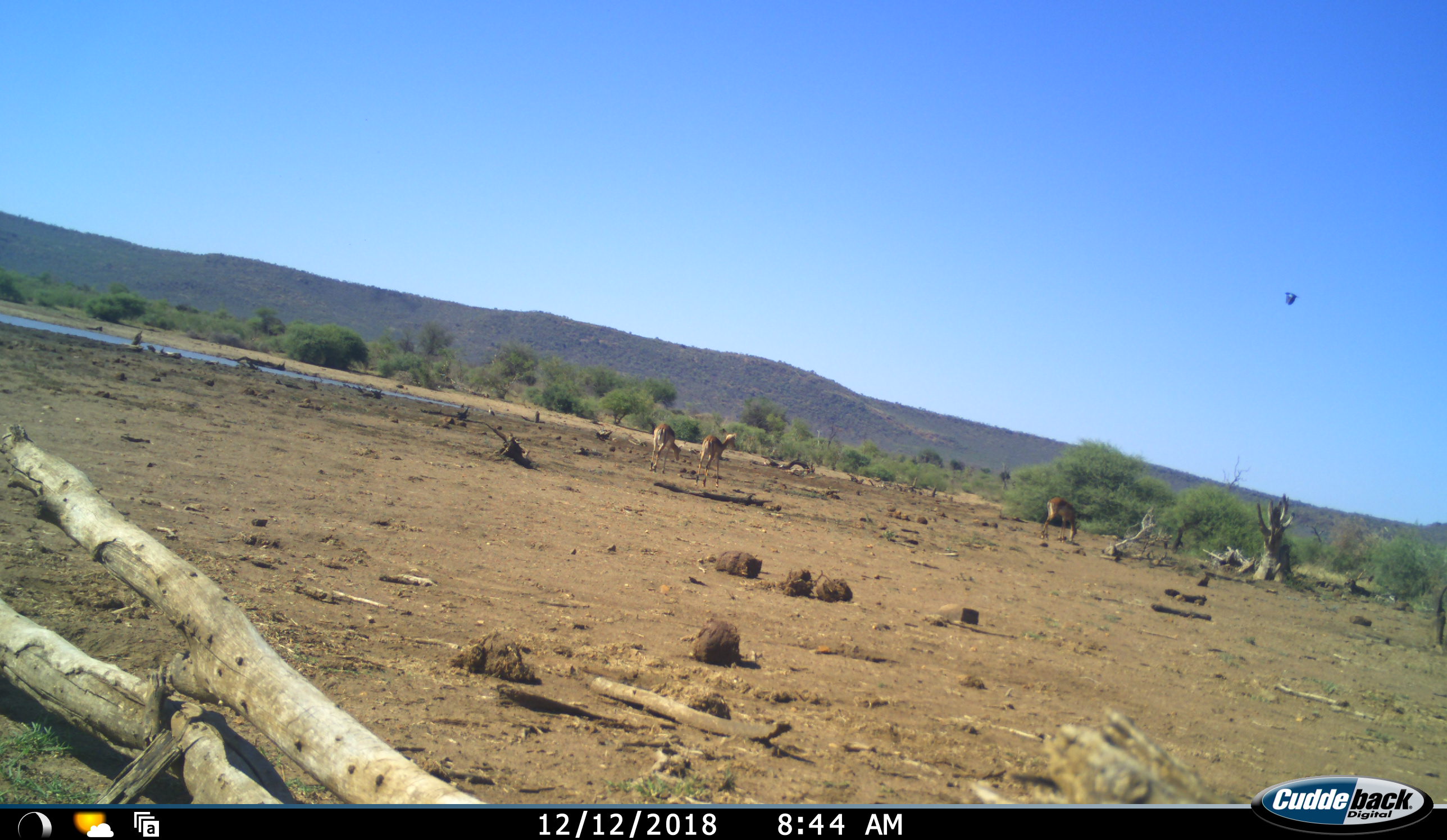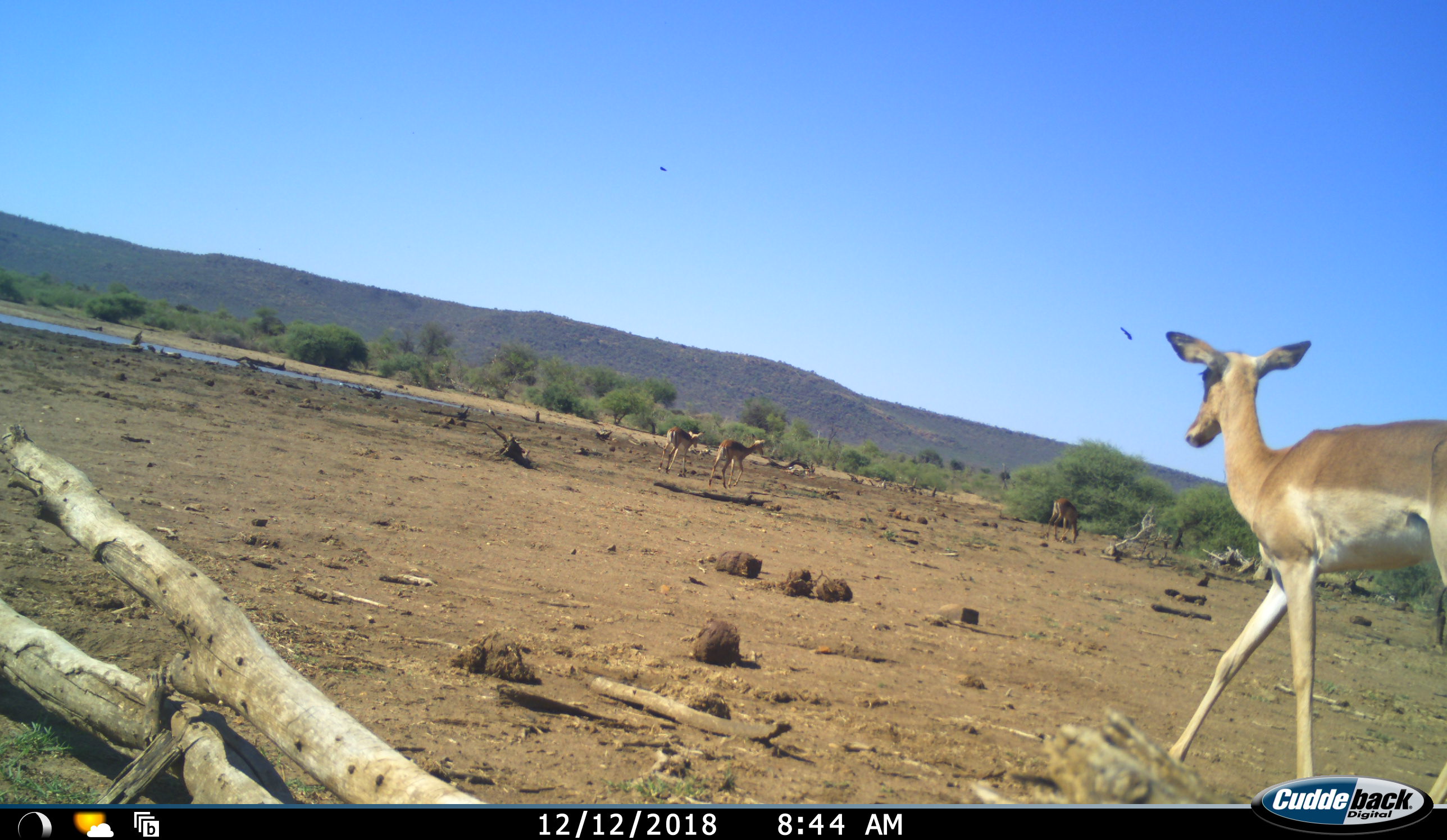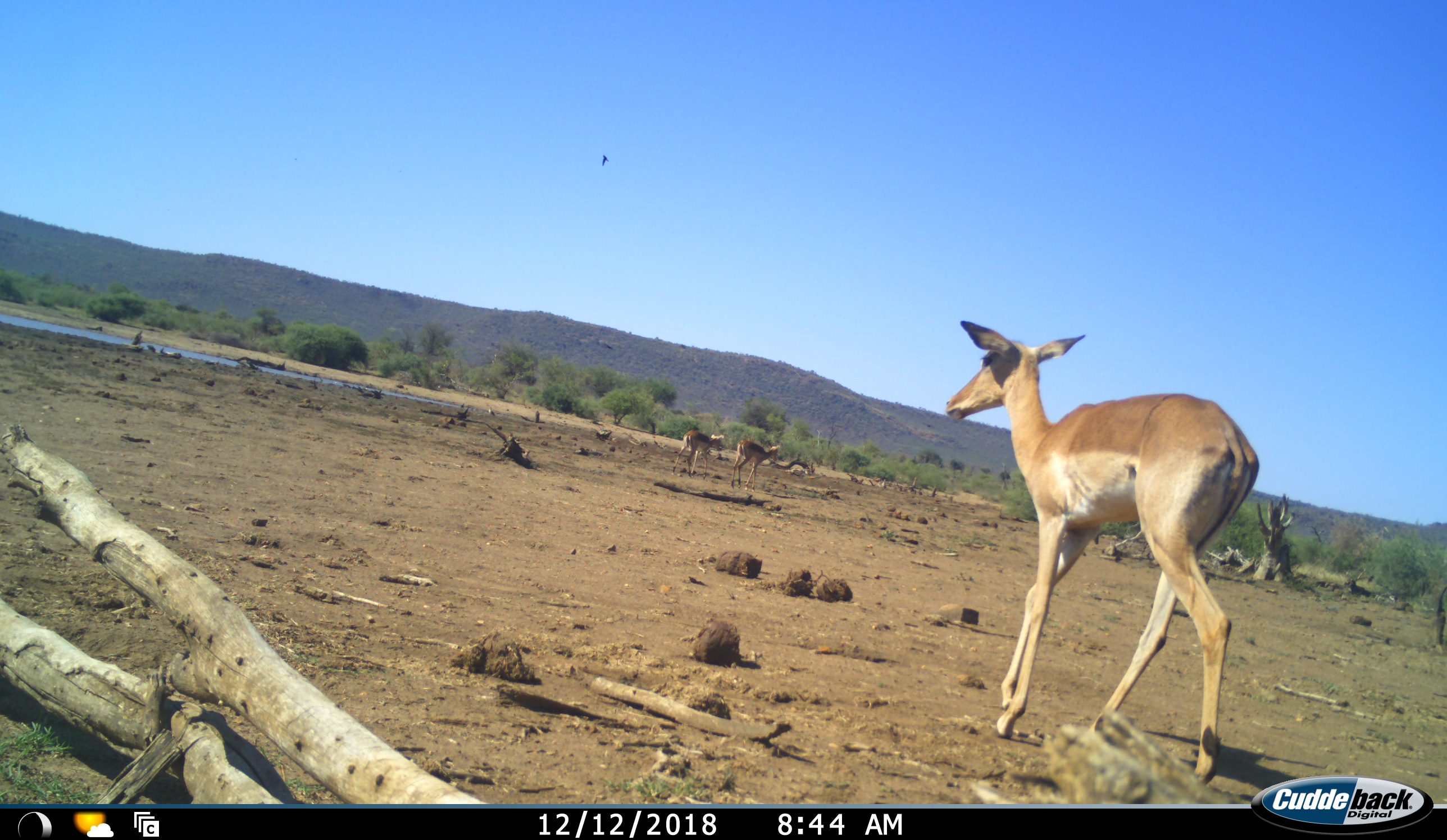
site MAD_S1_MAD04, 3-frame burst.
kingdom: Animalia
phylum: Chordata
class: Aves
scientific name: Aves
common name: bird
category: birdother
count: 2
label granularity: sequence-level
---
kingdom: Animalia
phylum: Chordata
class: Mammalia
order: Artiodactyla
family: Bovidae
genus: Aepyceros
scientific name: Aepyceros melampus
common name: impala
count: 4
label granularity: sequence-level